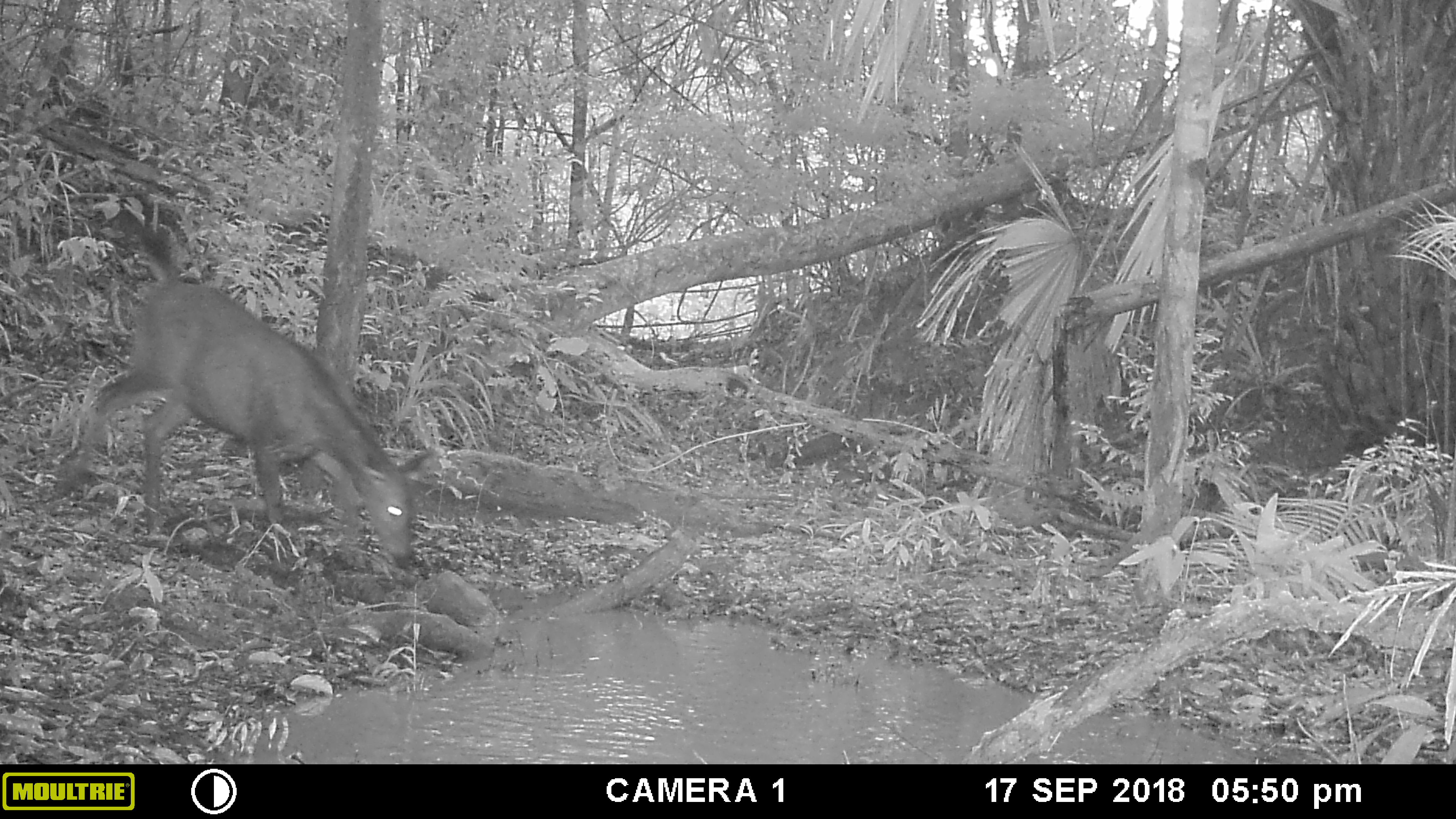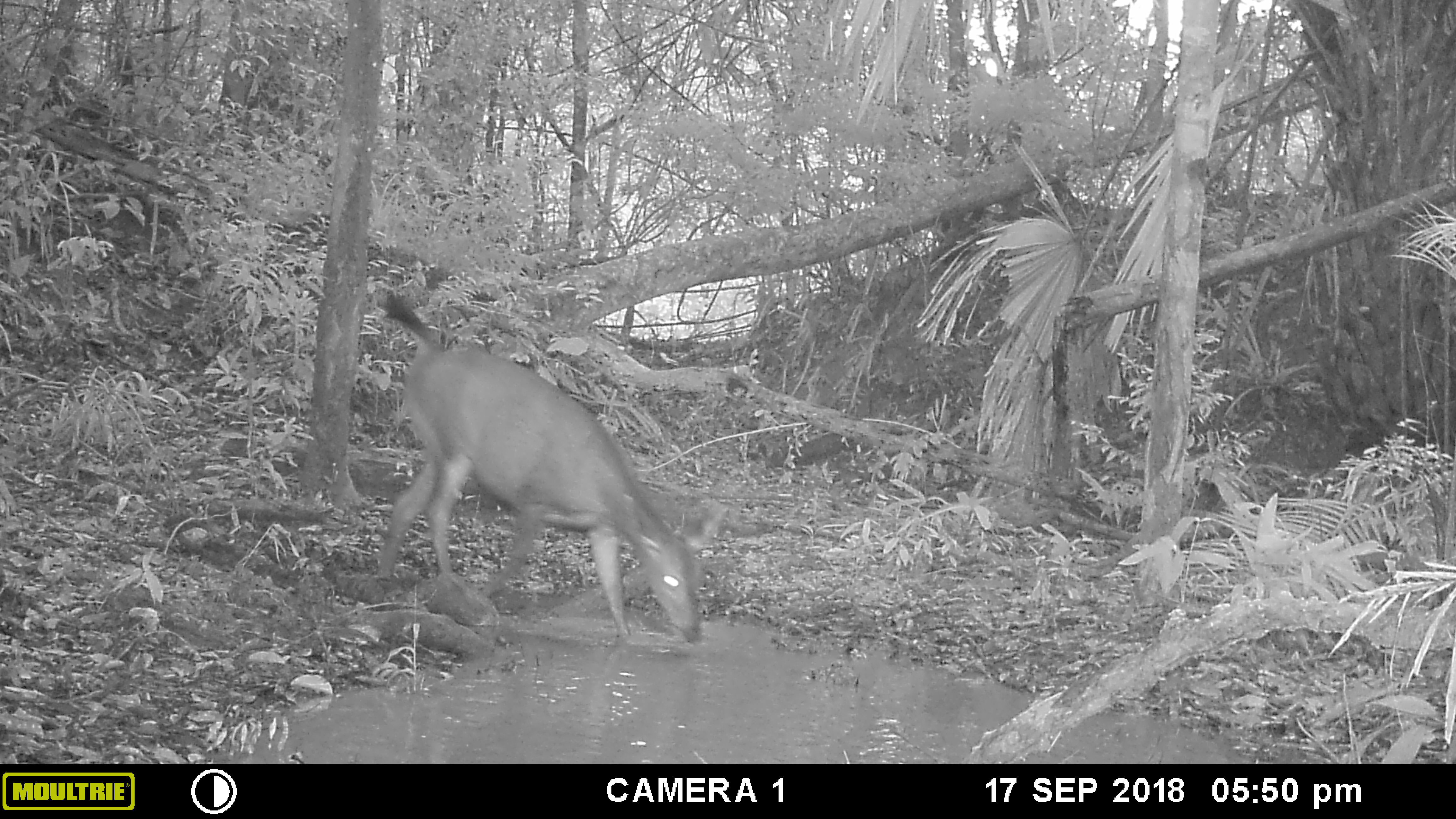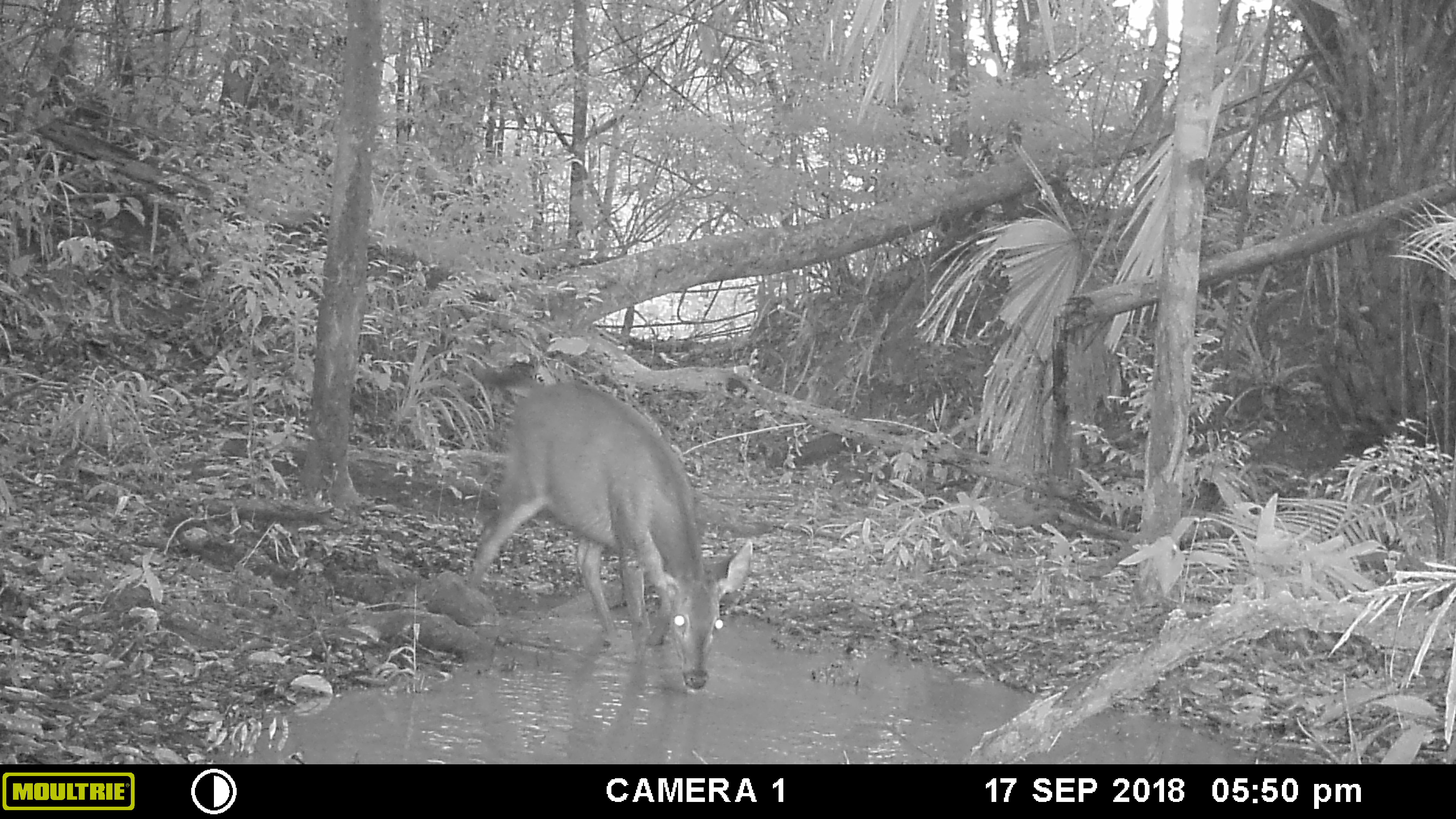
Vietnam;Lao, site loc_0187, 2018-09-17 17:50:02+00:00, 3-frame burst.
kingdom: Animalia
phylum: Chordata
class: Mammalia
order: Artiodactyla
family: Cervidae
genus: Rusa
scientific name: Rusa unicolor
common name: sambar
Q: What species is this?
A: Sambar (Rusa unicolor).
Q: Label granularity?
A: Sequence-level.